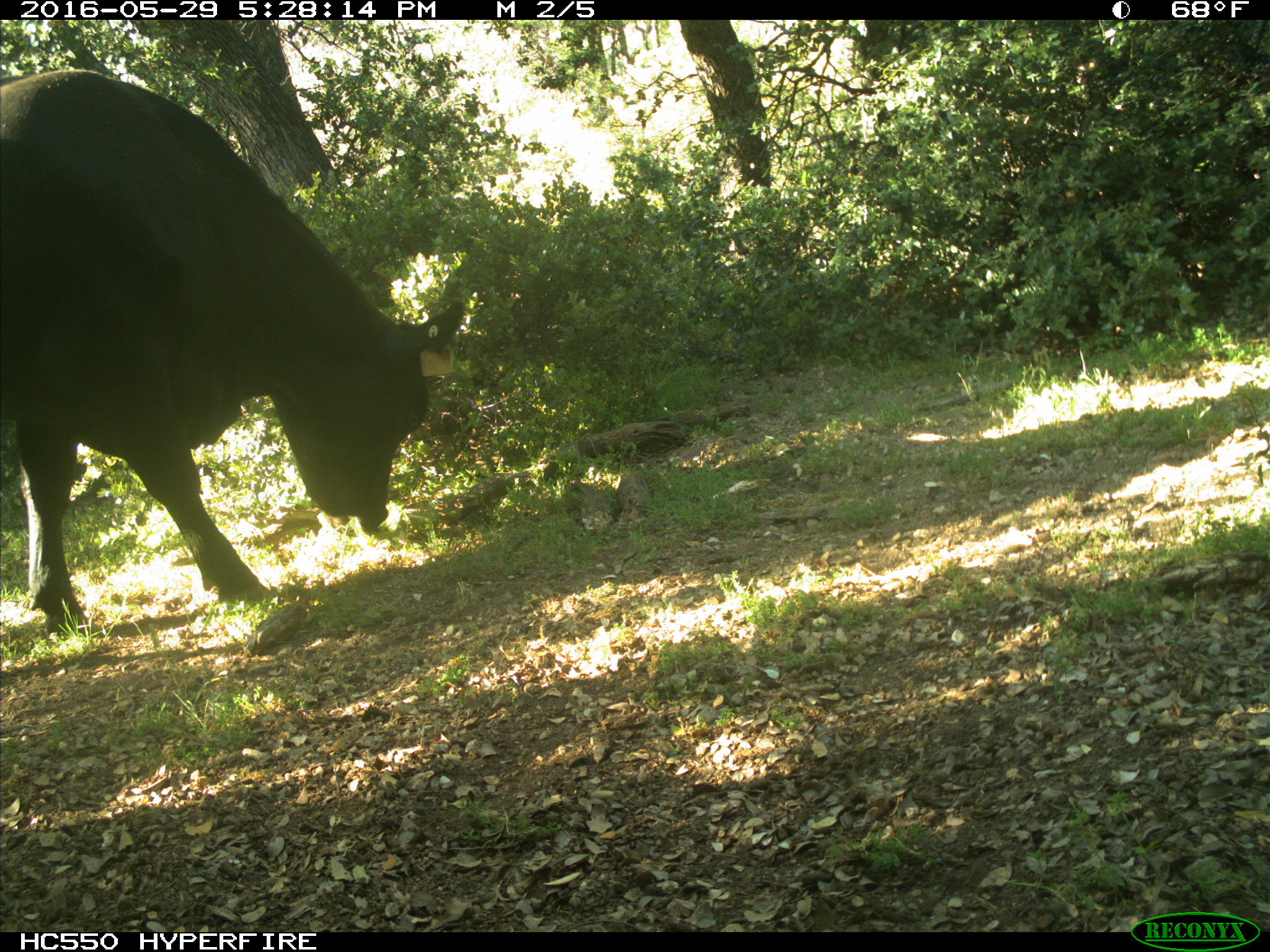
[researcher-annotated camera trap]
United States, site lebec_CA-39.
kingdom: Animalia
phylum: Chordata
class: Mammalia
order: Artiodactyla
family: Bovidae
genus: Bos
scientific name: Bos taurus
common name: domestic cow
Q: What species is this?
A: Bos taurus (domestic cow).